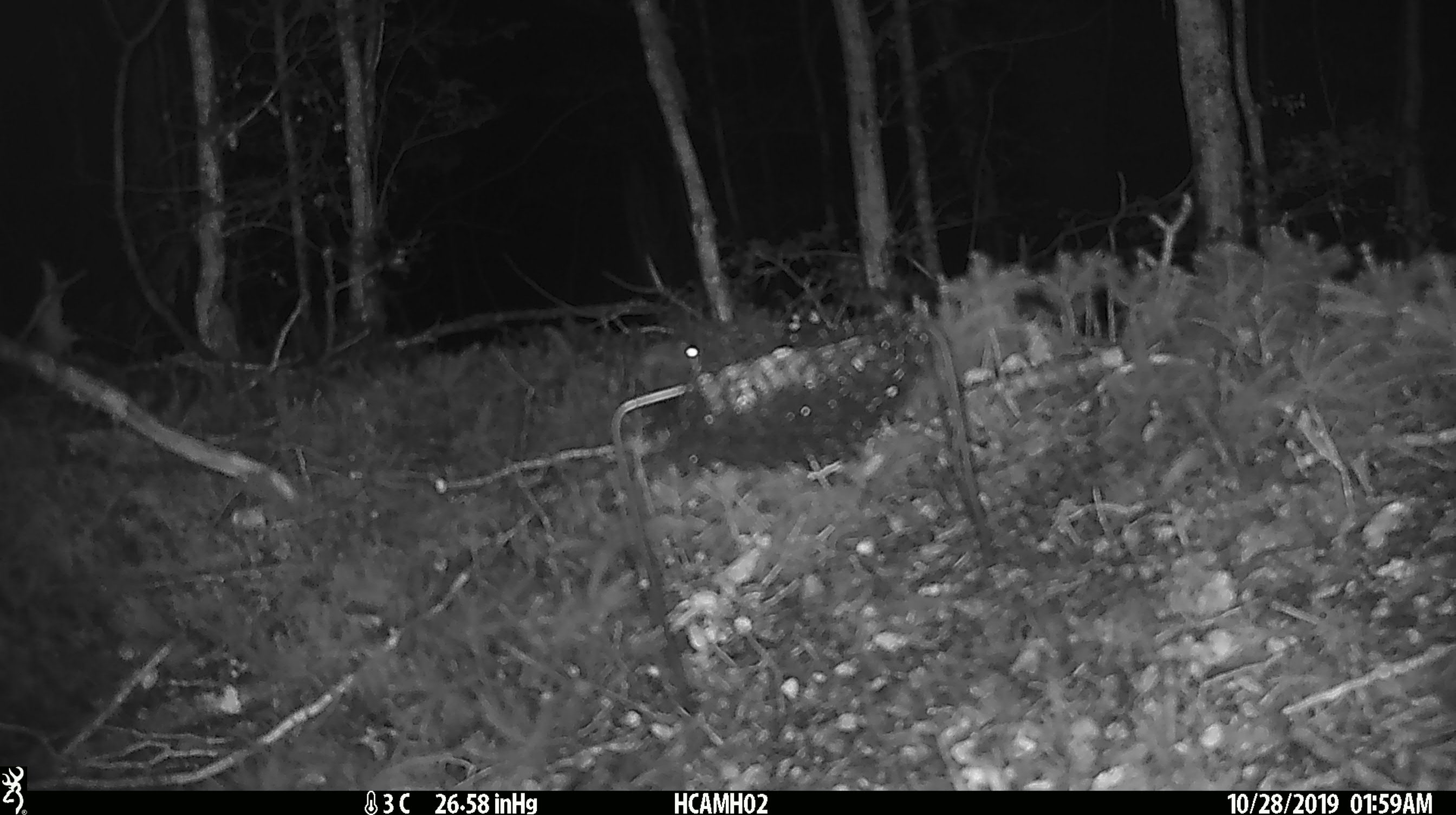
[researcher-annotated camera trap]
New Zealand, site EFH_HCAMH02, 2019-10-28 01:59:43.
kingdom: Animalia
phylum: Chordata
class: Mammalia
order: Rodentia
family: Muridae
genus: Mus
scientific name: Mus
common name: mouse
Mouse (Mus).